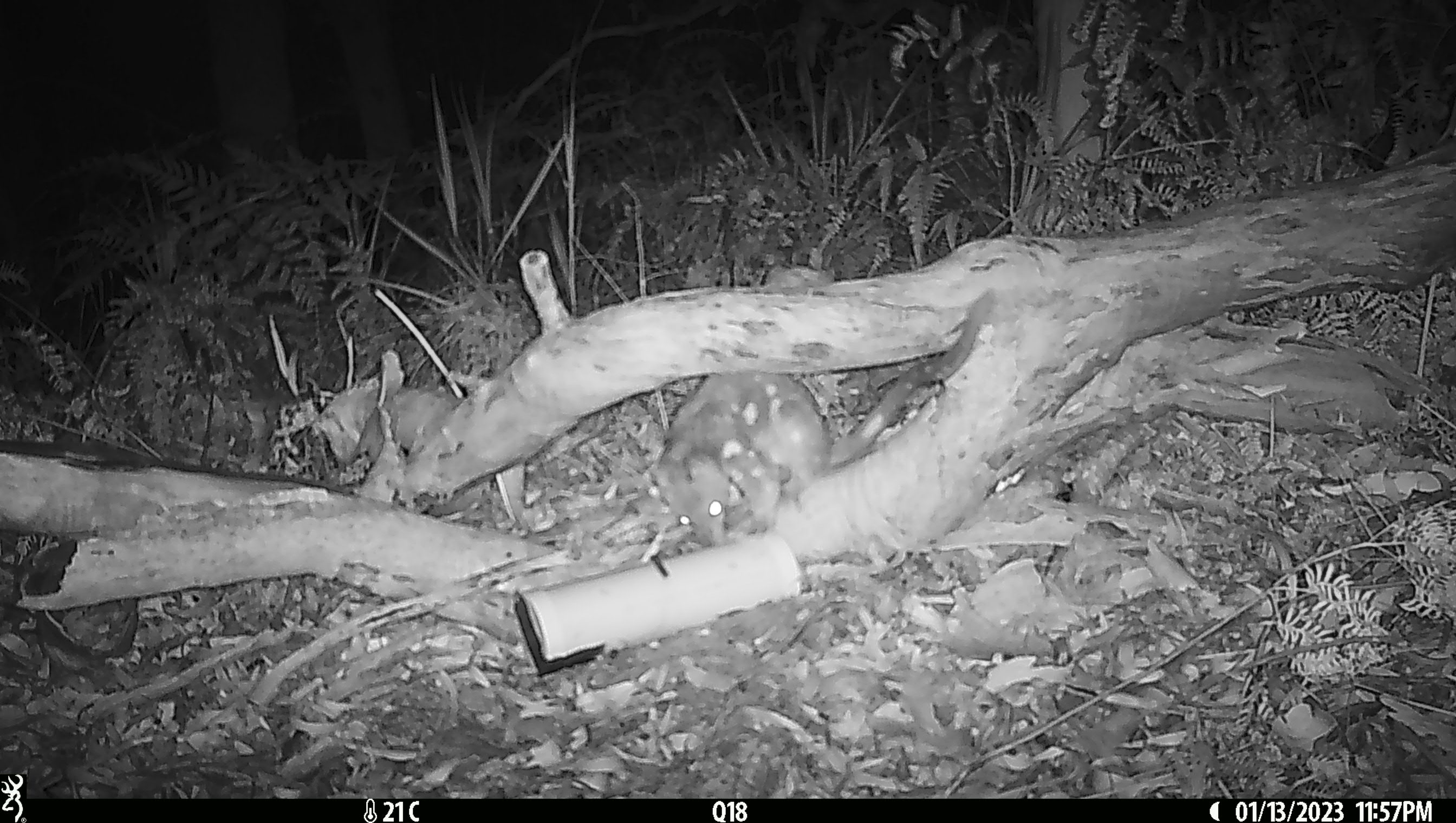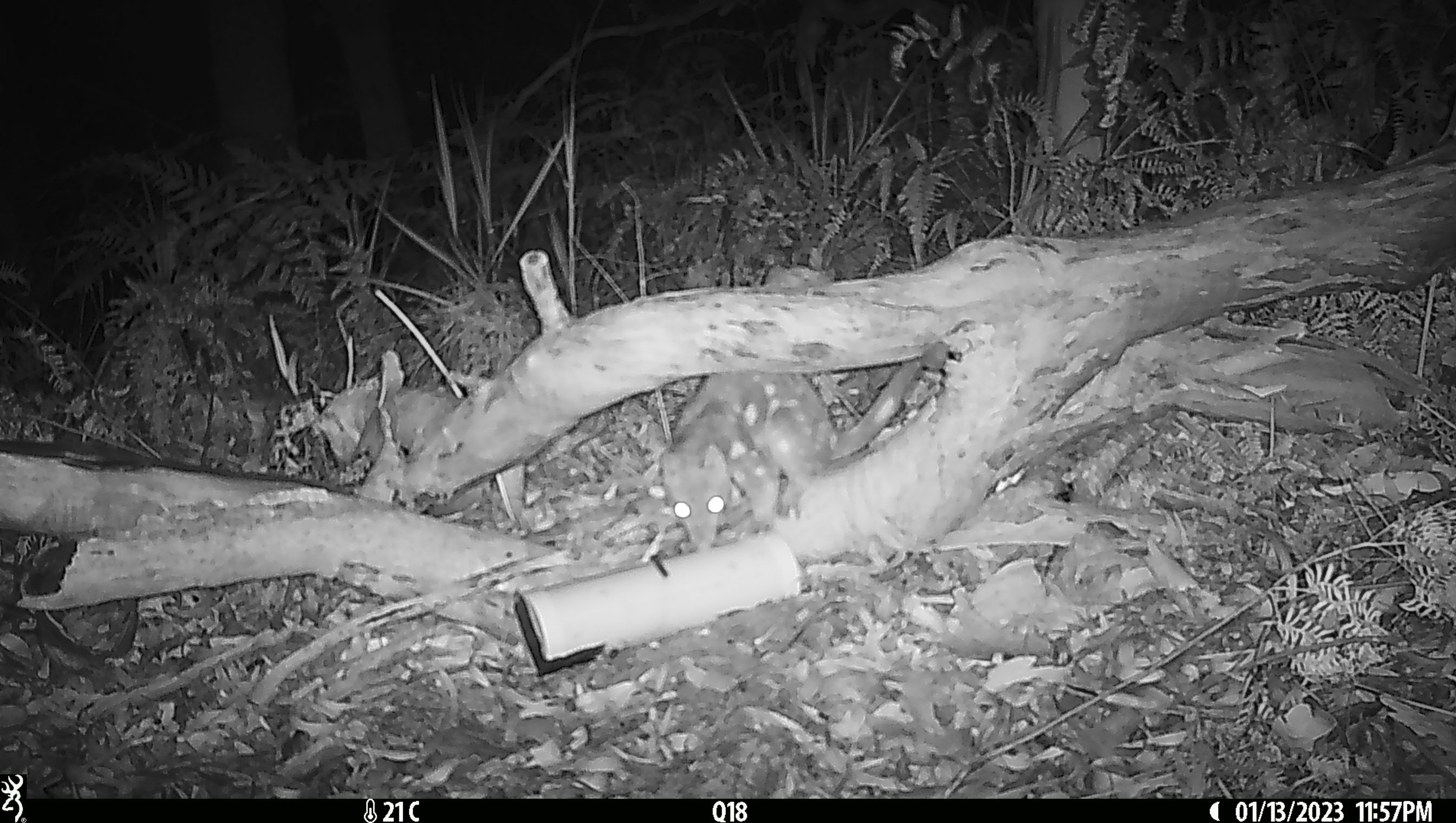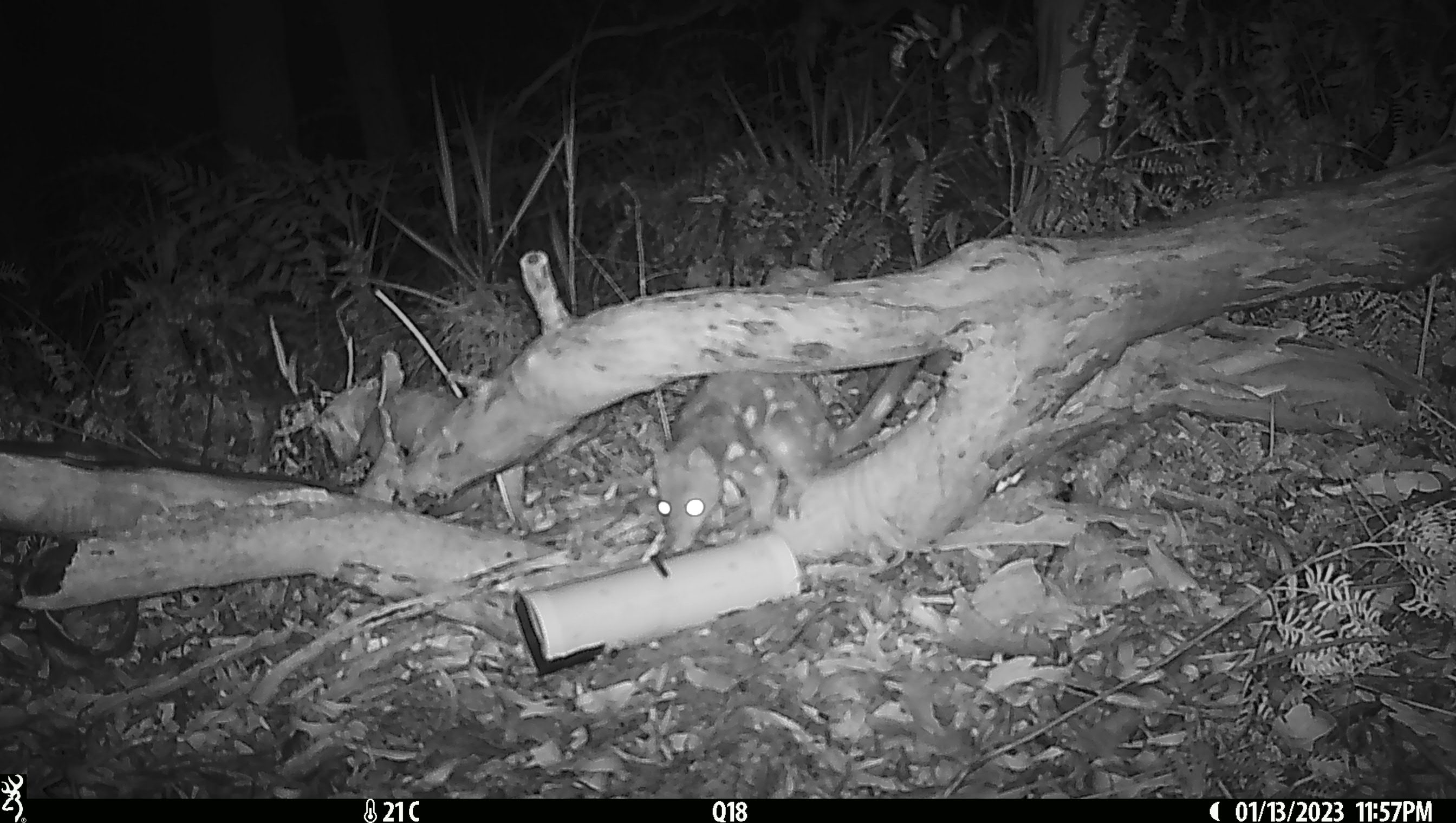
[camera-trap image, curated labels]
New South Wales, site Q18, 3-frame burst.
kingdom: Animalia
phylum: Chordata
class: Mammalia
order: Dasyuromorphia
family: Dasyuridae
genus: Dasyurus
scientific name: Dasyurus maculatus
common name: spotted-tailed quoll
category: quoll